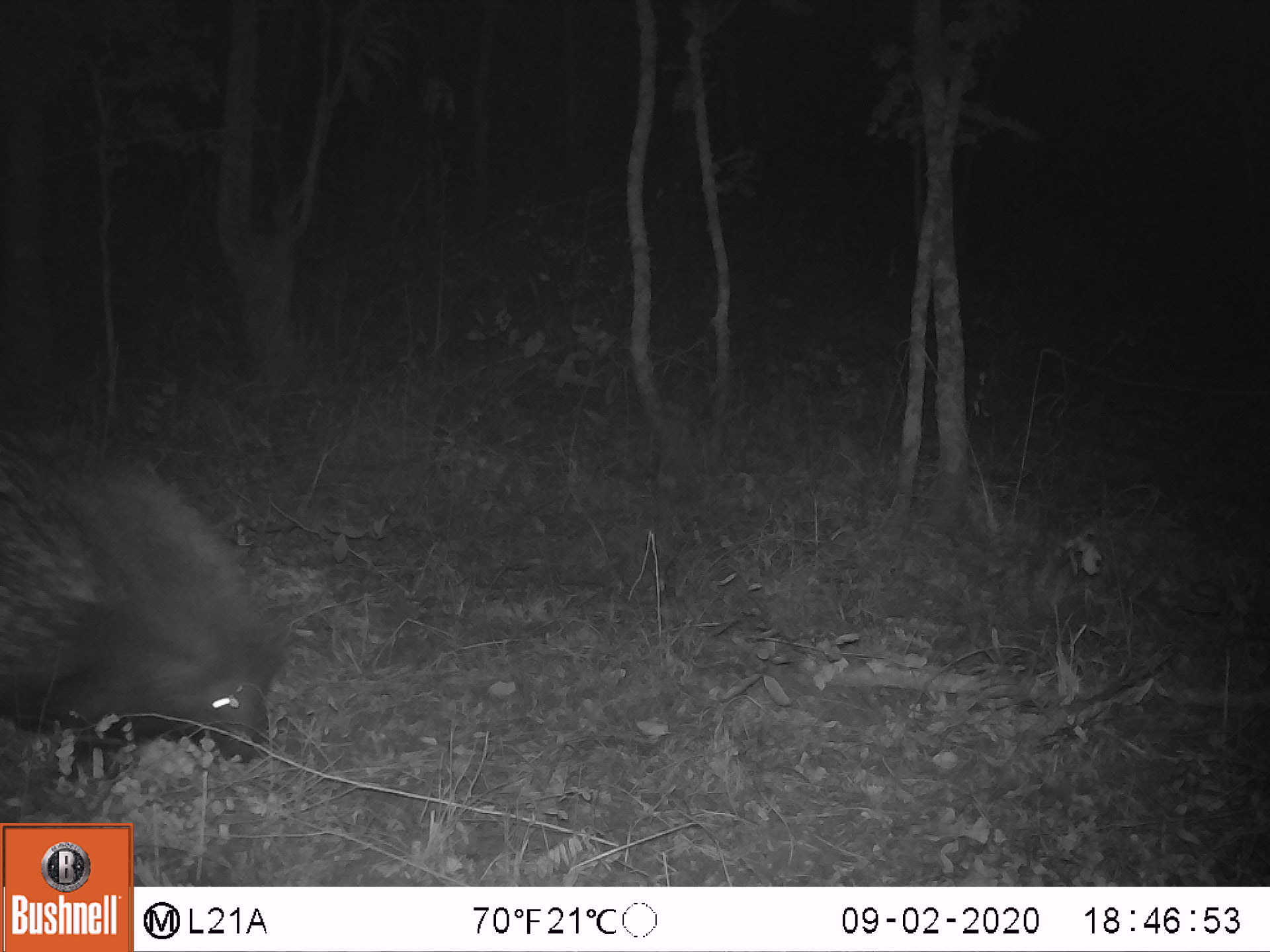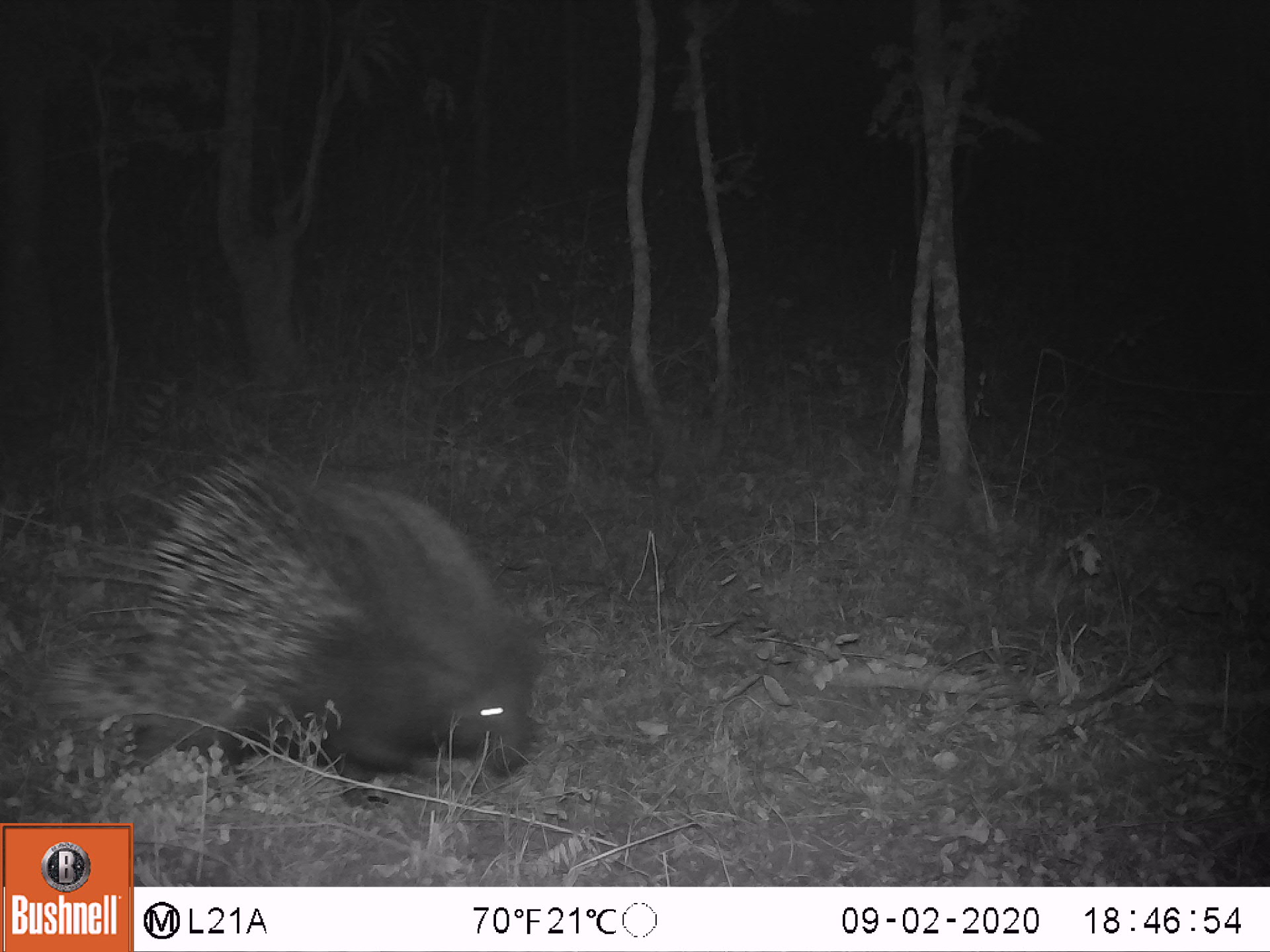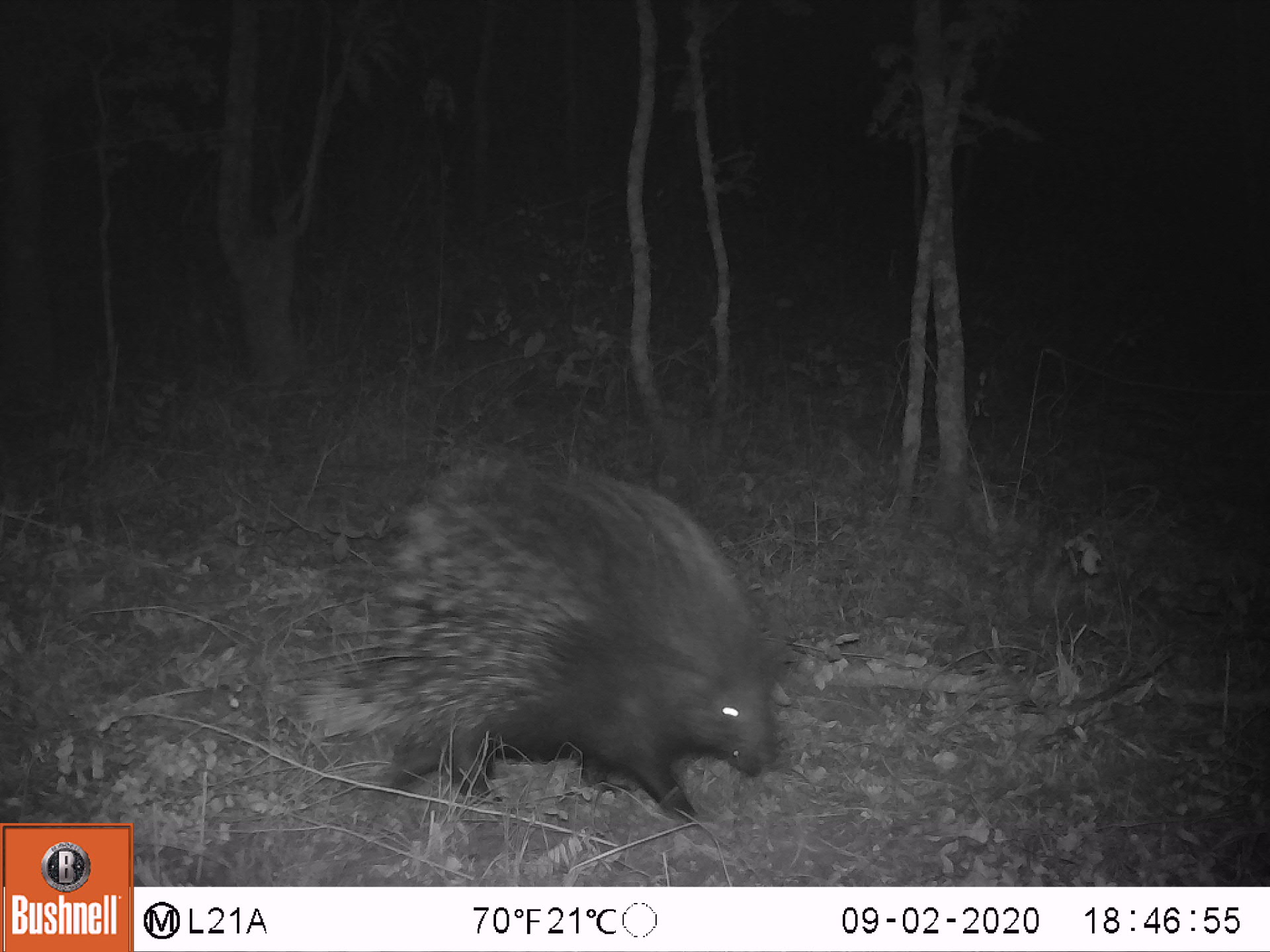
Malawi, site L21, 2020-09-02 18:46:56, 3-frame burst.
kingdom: Animalia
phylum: Chordata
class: Mammalia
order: Rodentia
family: Hystricidae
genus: Hystrix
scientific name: Hystrix africaeaustralis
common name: cape porcupine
Cape porcupine (Hystrix africaeaustralis), count 1.